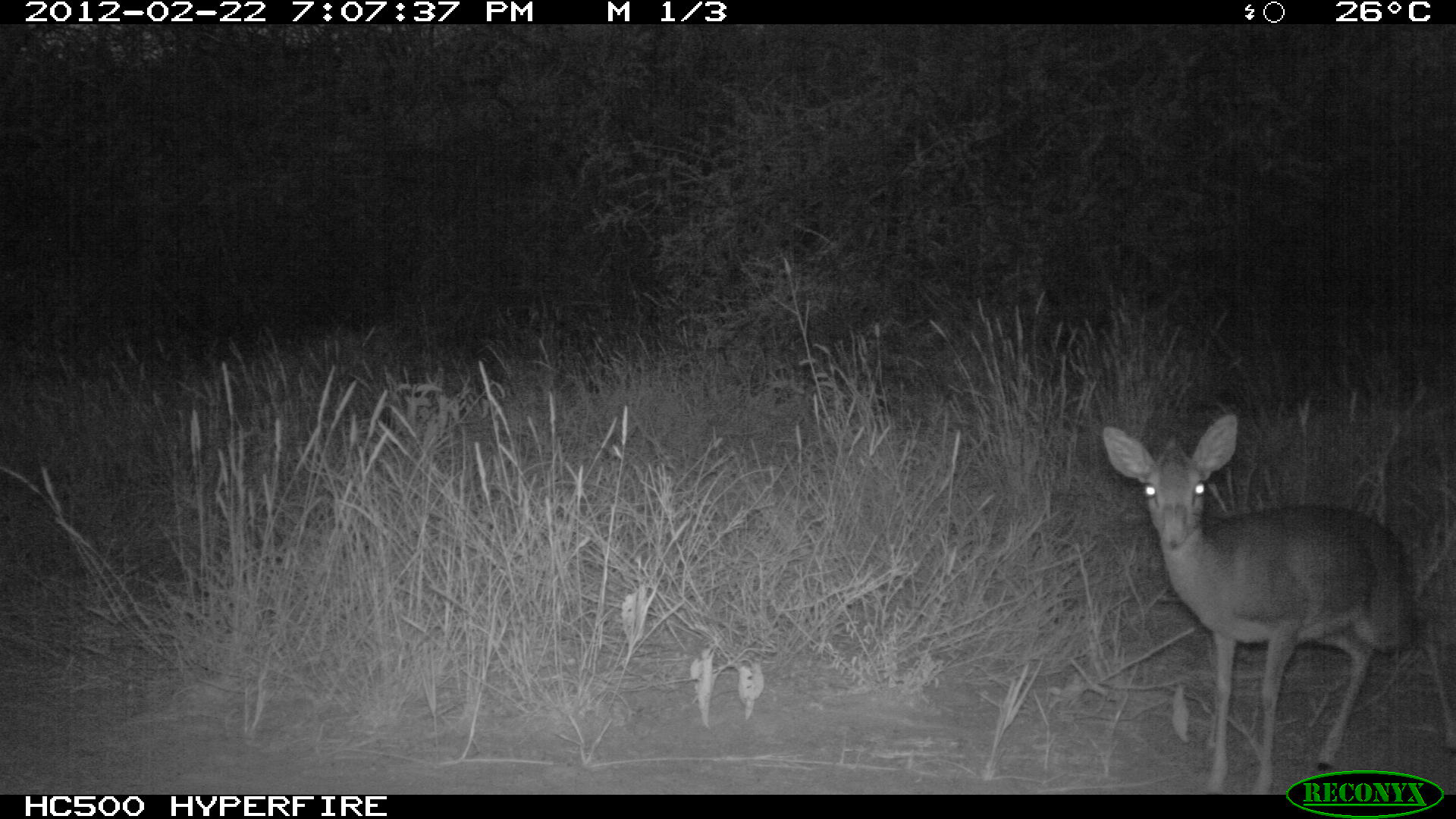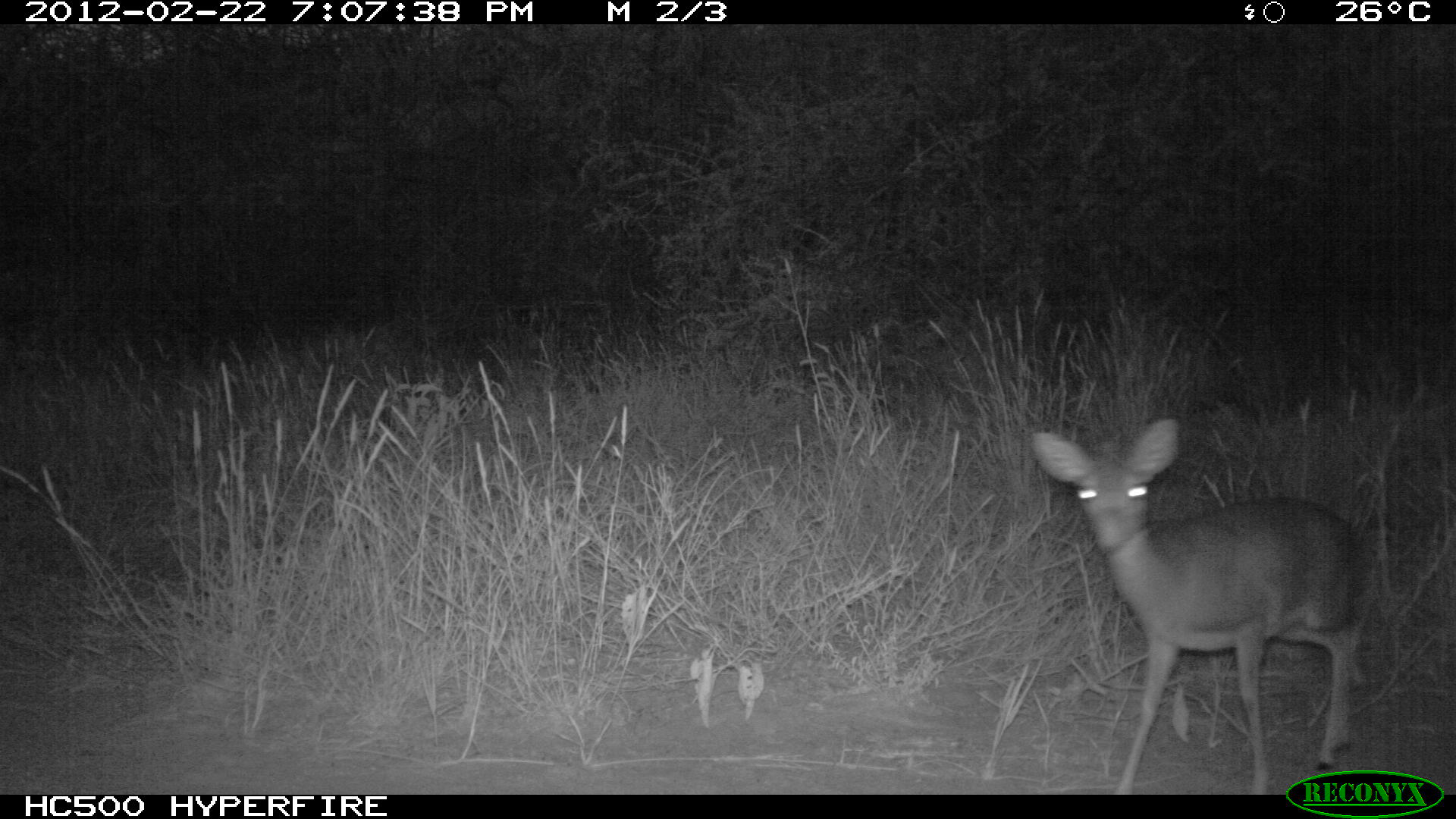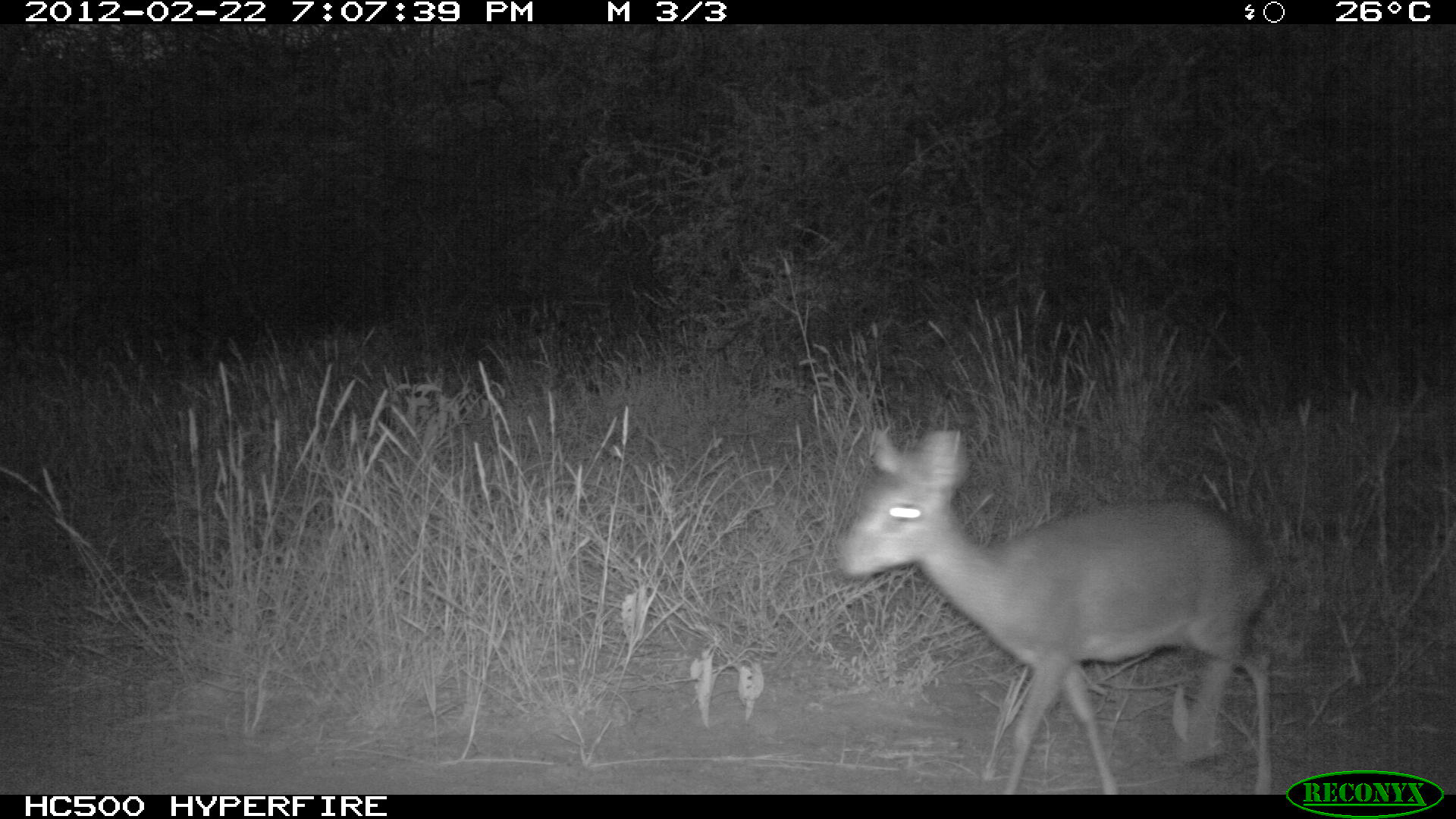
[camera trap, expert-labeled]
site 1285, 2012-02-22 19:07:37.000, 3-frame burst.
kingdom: Animalia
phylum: Chordata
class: Mammalia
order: Artiodactyla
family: Bovidae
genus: Madoqua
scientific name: Madoqua guentheri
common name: günther's dik-dik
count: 1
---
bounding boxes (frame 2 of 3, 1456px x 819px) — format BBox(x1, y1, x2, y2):
madoqua guentheri: BBox(1023, 413, 1373, 791)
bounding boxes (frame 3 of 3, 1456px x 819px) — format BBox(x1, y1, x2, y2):
madoqua guentheri: BBox(834, 422, 1284, 792)